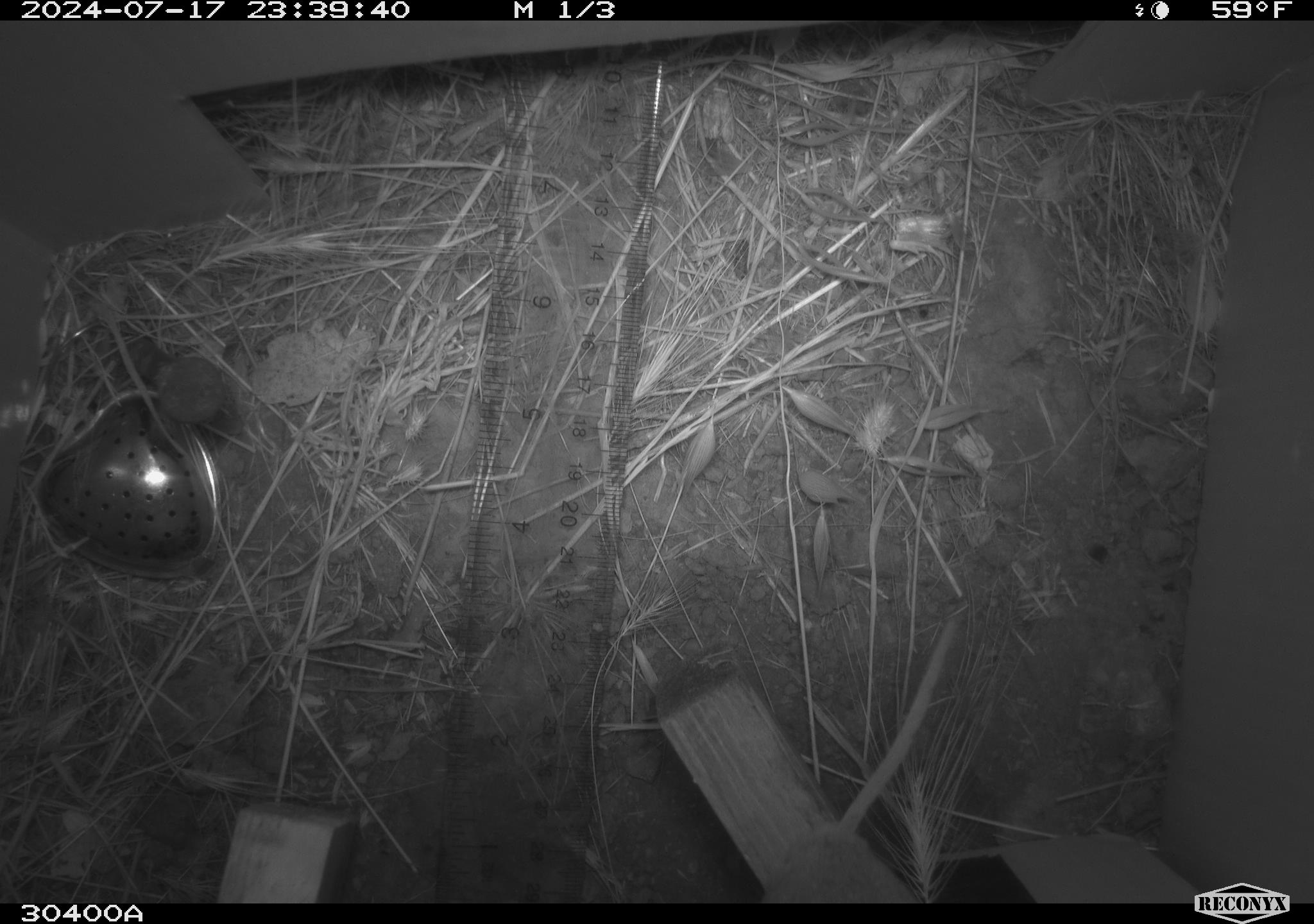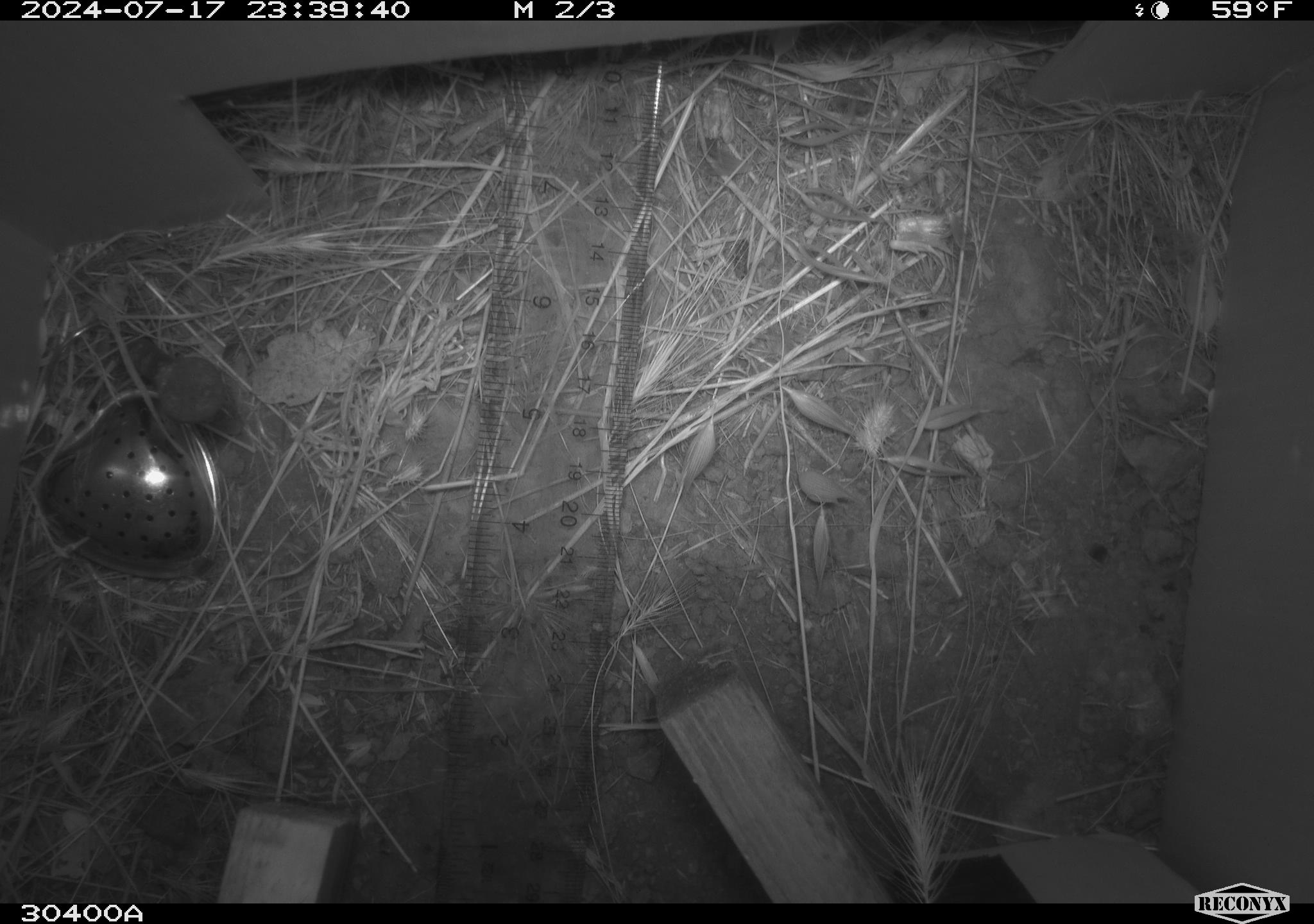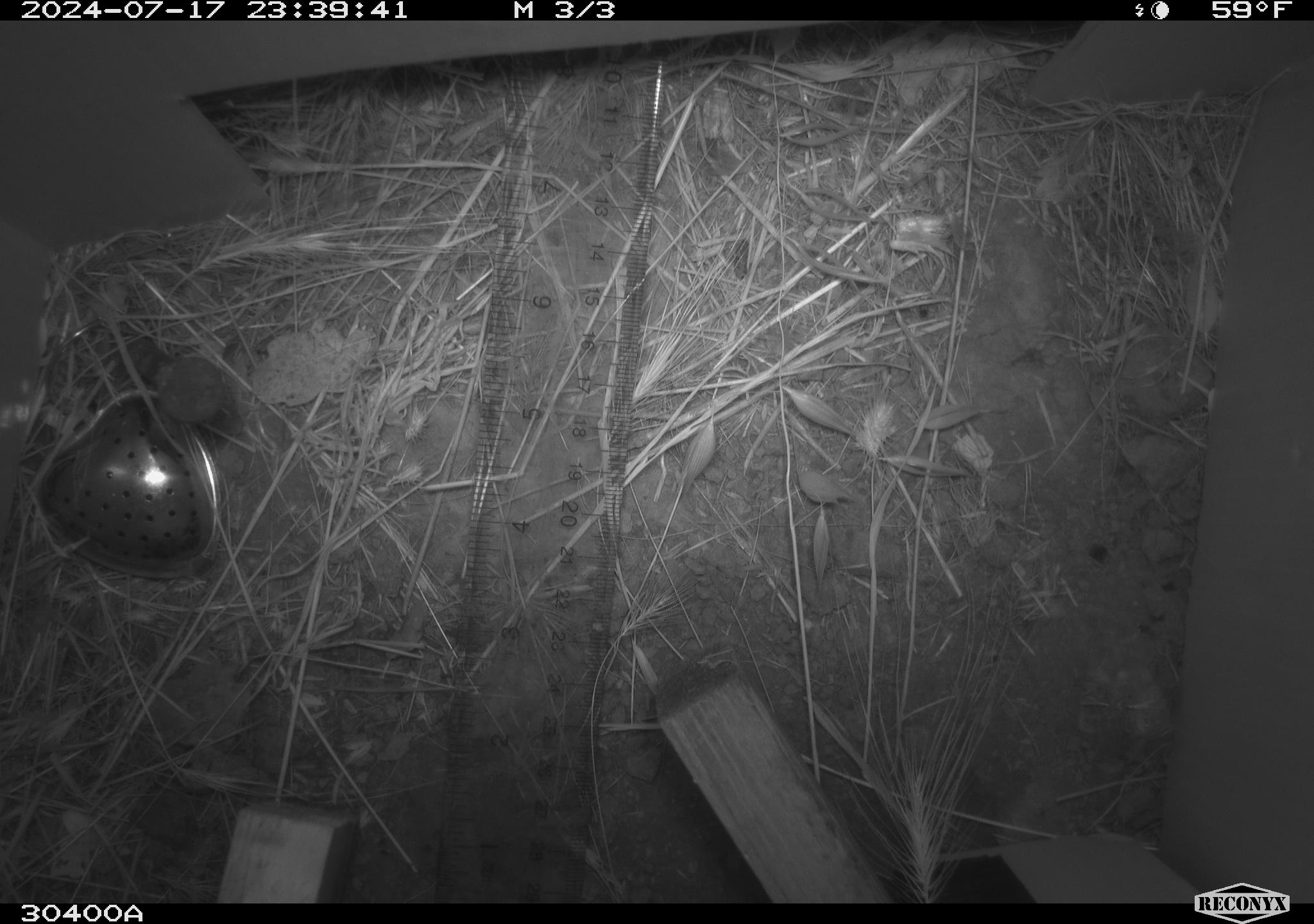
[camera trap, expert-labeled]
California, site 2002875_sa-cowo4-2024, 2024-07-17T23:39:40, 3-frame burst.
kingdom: Animalia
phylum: Chordata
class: Mammalia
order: Rodentia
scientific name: Rodentia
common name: mouse species